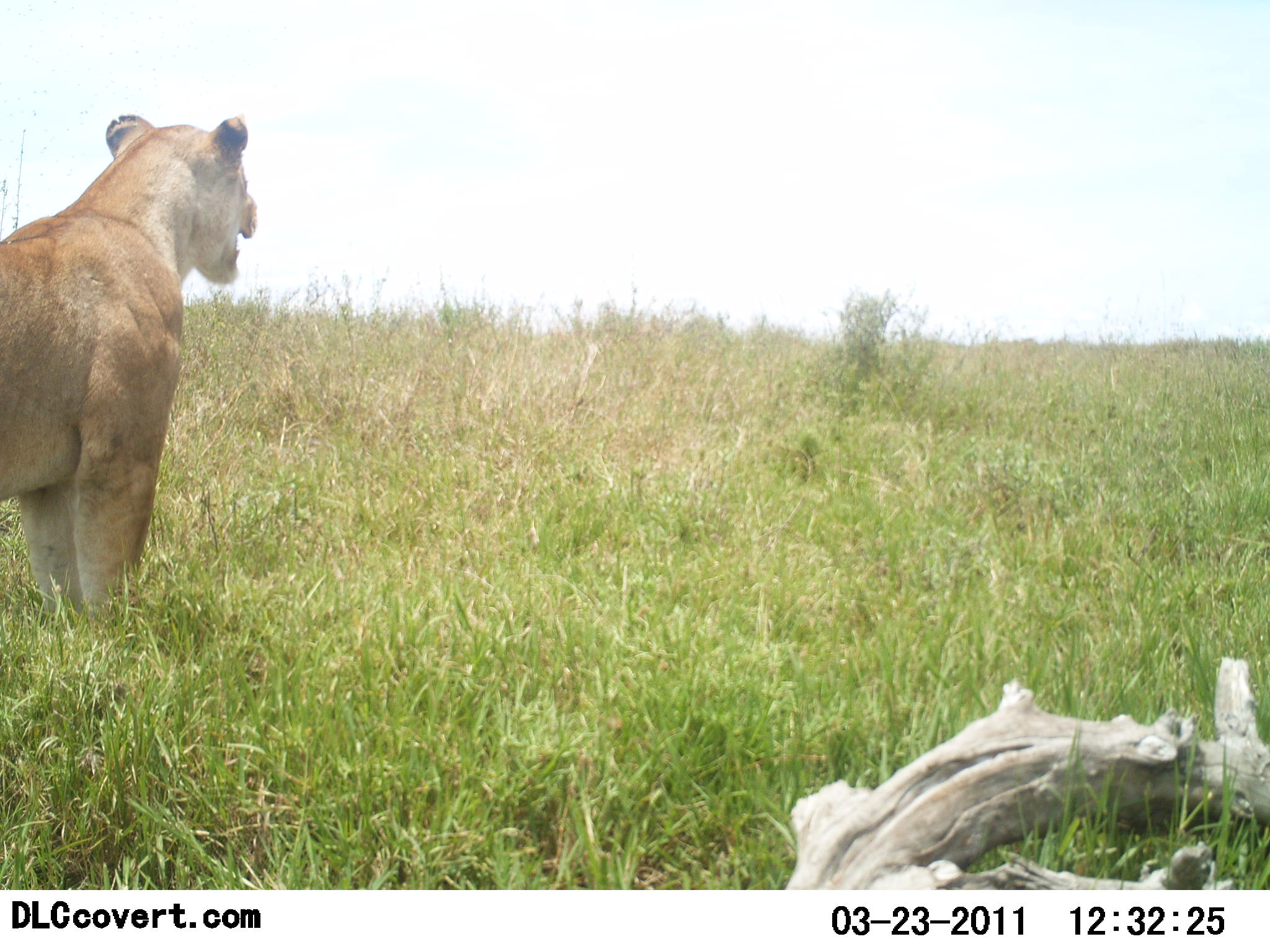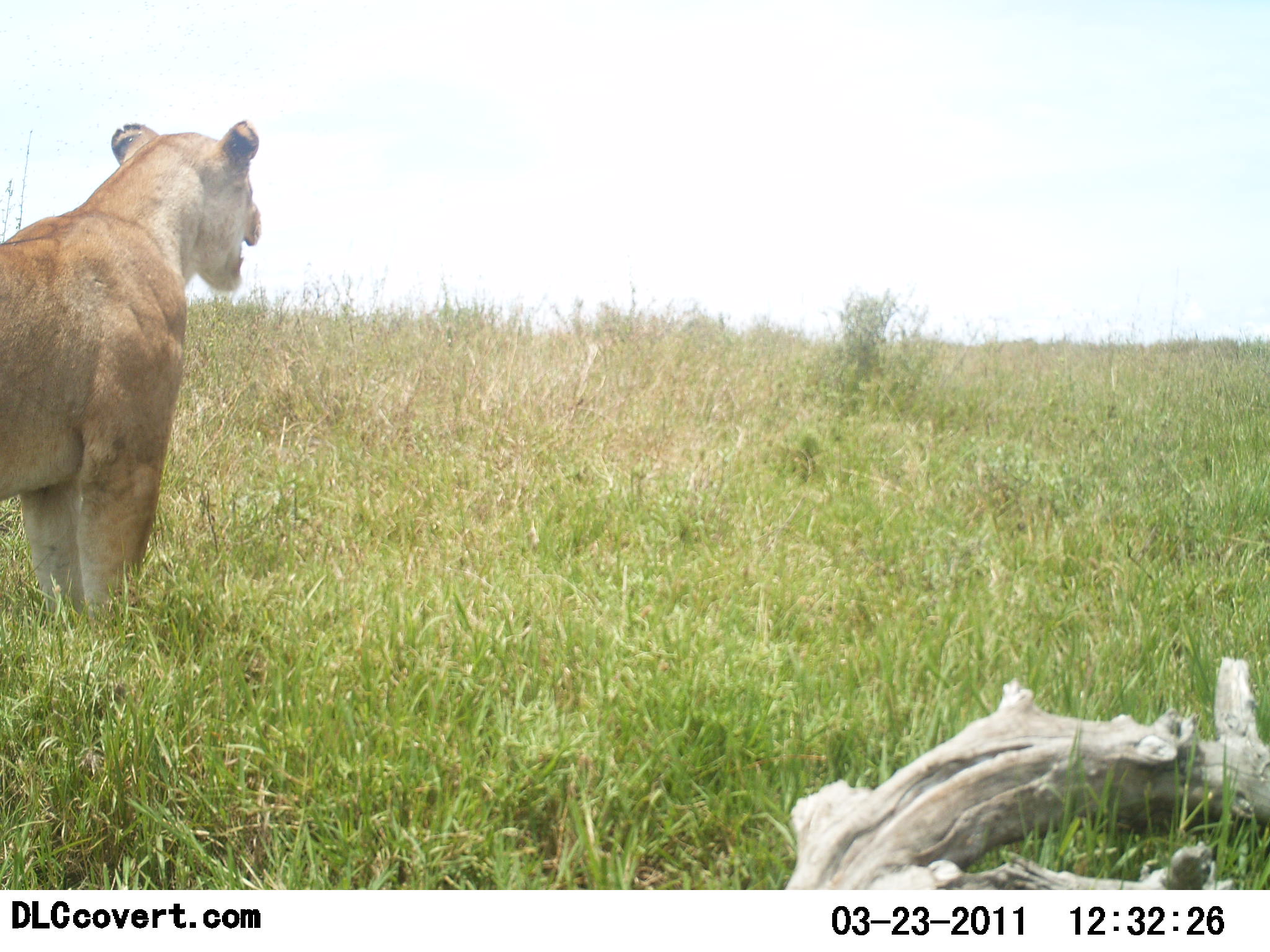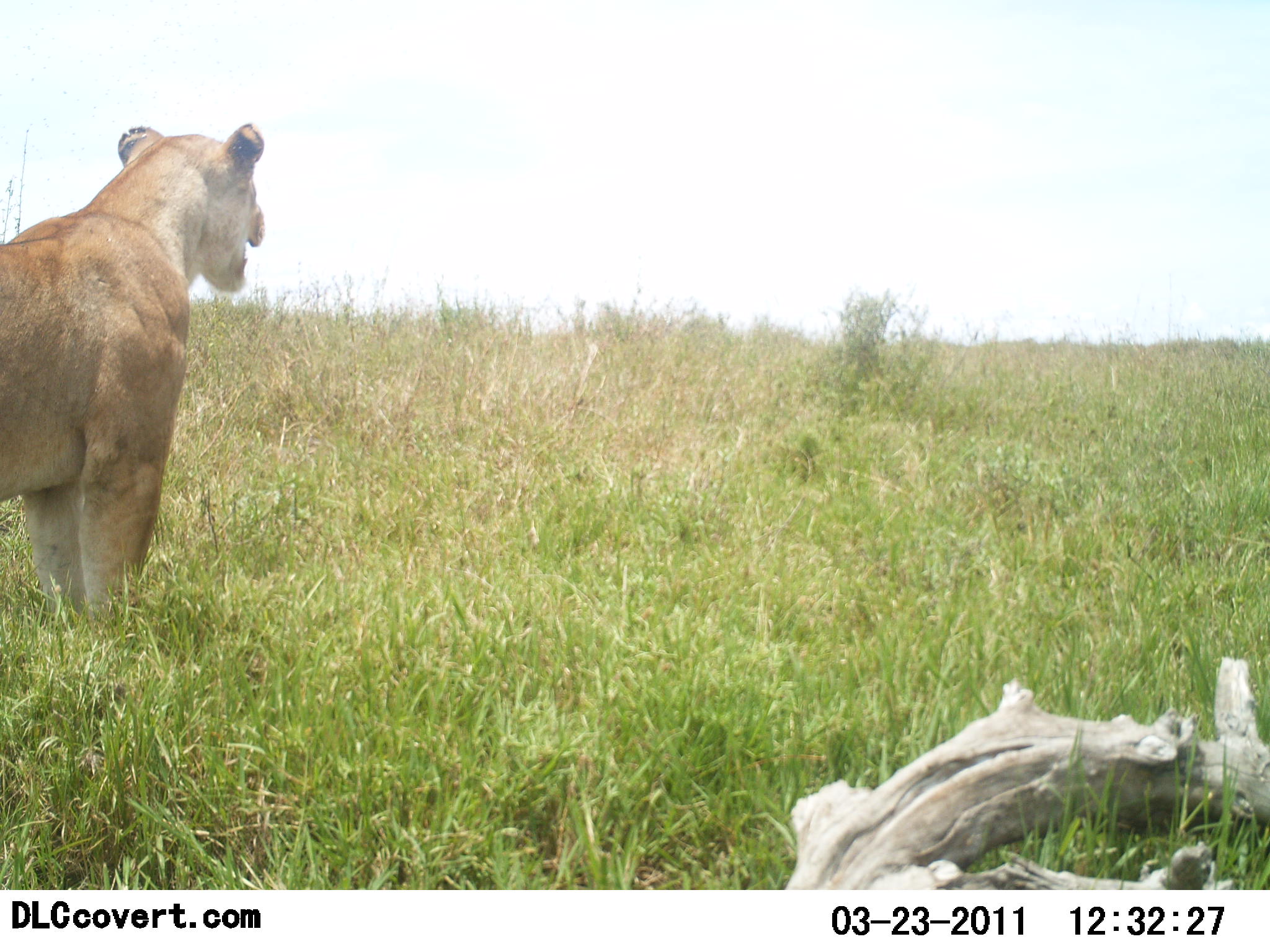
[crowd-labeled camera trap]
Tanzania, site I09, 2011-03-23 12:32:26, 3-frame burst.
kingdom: Animalia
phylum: Chordata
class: Mammalia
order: Carnivora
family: Felidae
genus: Panthera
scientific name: Panthera leo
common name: lion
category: lionfemale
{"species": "lionfemale (lion) (Panthera leo)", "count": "1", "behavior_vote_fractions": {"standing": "91%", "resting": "9%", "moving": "0%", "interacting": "9%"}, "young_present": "0%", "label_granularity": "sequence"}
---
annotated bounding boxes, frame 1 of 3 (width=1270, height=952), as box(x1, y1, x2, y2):
animal: box(0, 114, 258, 665)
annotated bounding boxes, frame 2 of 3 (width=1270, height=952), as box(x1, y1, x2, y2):
animal: box(0, 119, 263, 675)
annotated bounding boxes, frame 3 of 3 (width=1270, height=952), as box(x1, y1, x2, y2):
animal: box(0, 122, 269, 663)